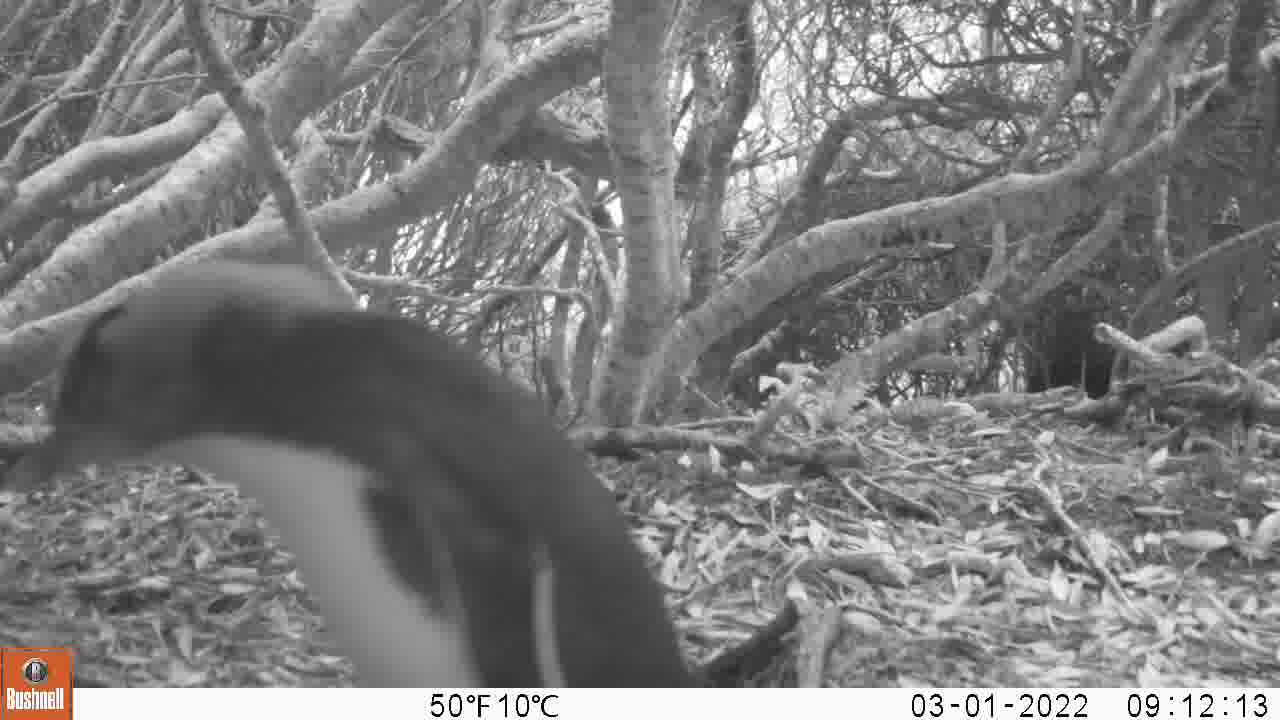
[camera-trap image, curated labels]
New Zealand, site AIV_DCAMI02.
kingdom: Animalia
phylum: Chordata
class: Aves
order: Sphenisciformes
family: Spheniscidae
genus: Megadyptes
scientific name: Megadyptes antipodes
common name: yellow-eyed penguin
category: yellow eyed penguin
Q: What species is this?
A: Yellow eyed penguin (yellow-eyed penguin) (Megadyptes antipodes).